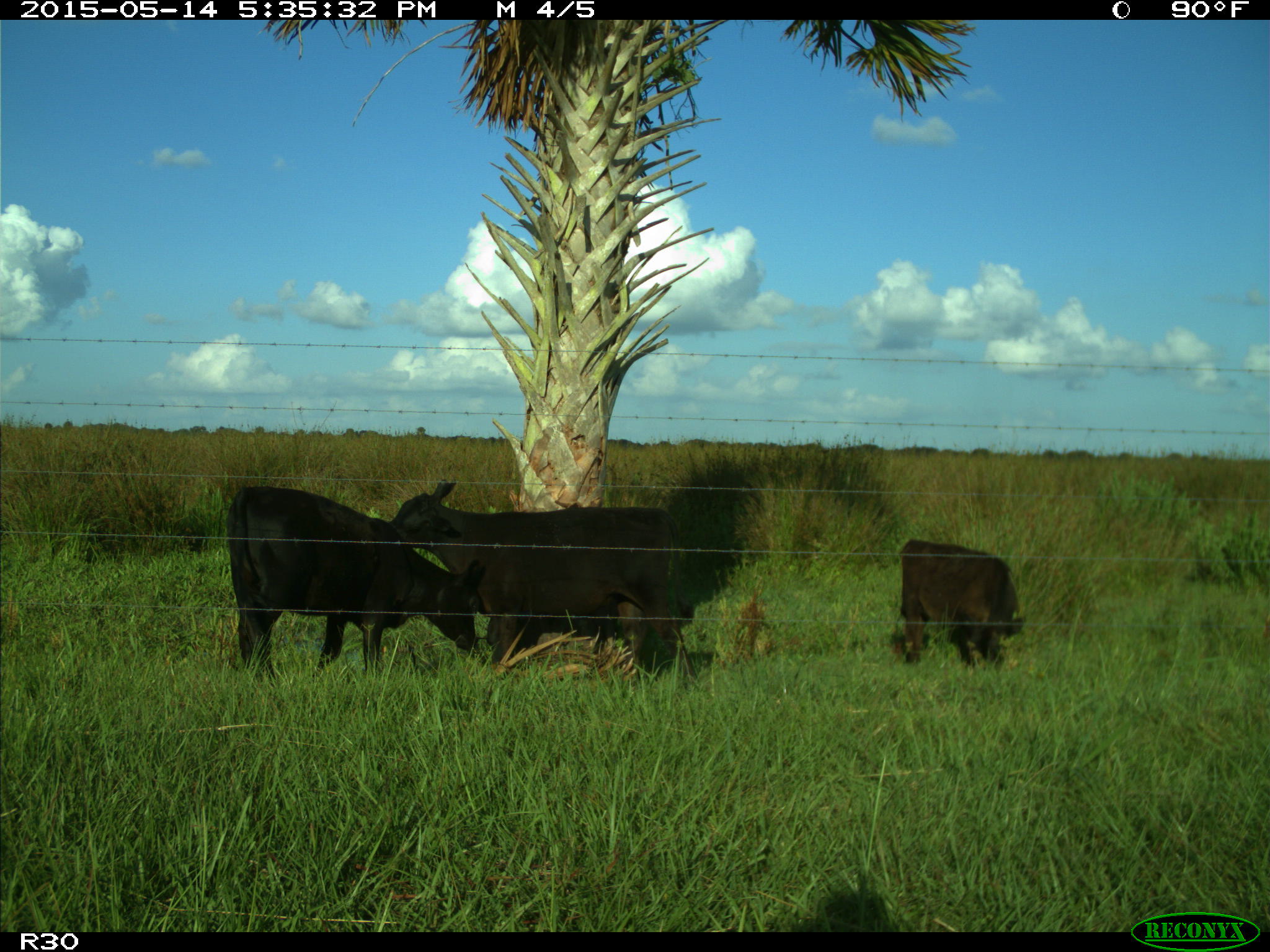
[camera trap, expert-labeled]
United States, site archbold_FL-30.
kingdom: Animalia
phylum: Chordata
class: Mammalia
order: Artiodactyla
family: Bovidae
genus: Bos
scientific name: Bos taurus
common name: domestic cow